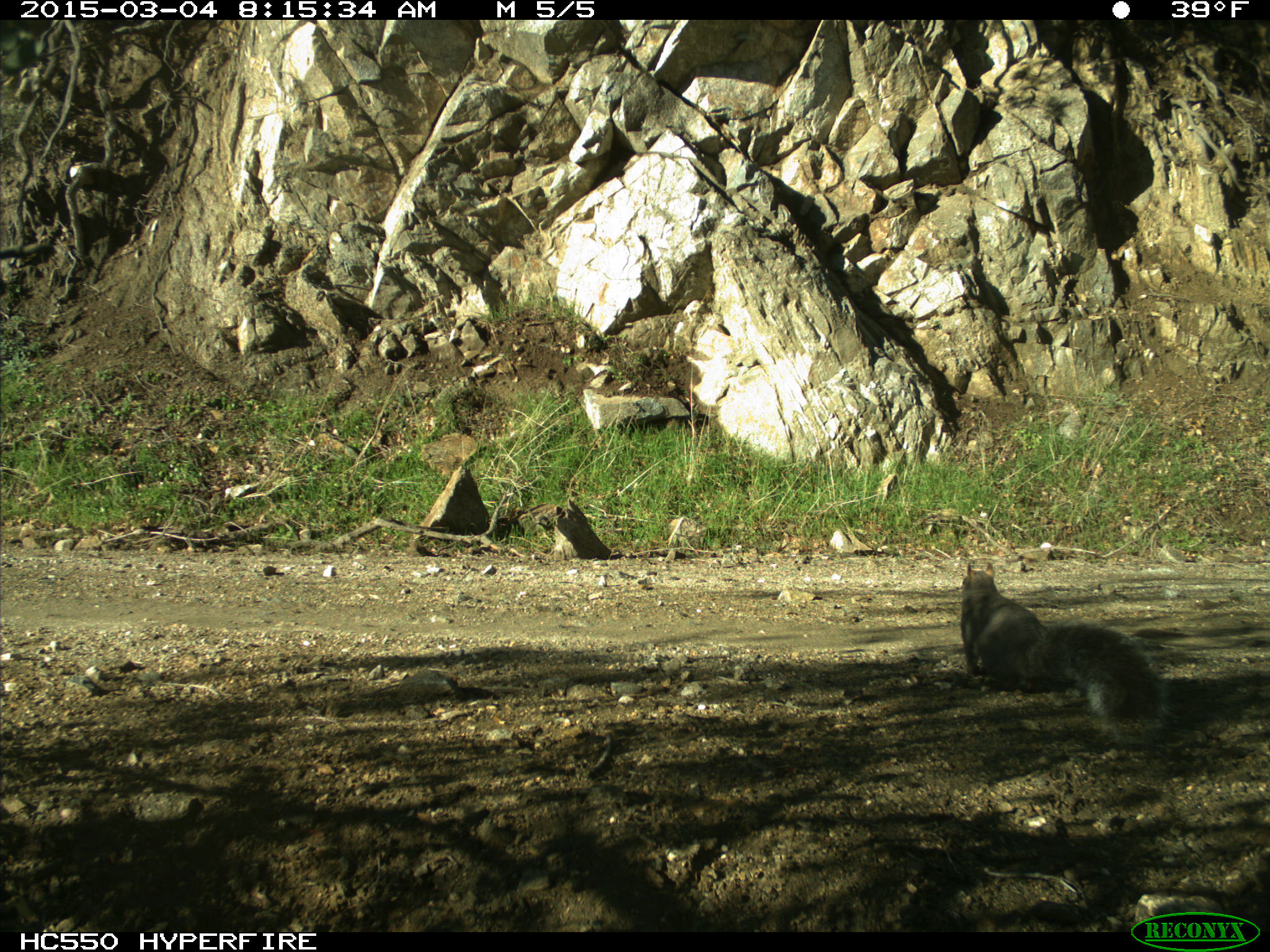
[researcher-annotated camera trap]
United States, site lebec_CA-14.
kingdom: Animalia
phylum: Chordata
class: Mammalia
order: Rodentia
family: Sciuridae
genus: Sciurus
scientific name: Sciurus carolinensis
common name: eastern gray squirrel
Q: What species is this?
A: Sciurus carolinensis (eastern gray squirrel).